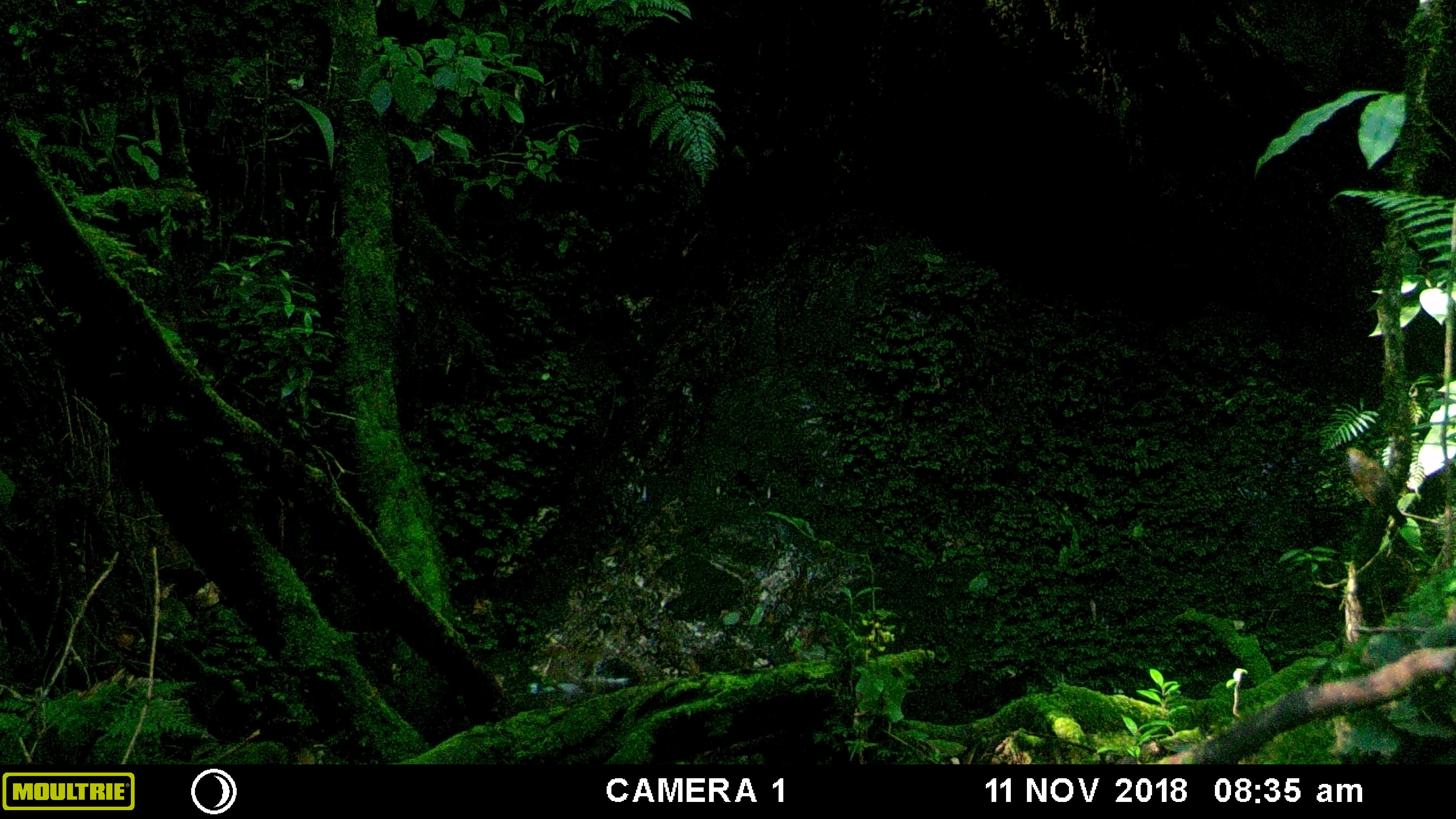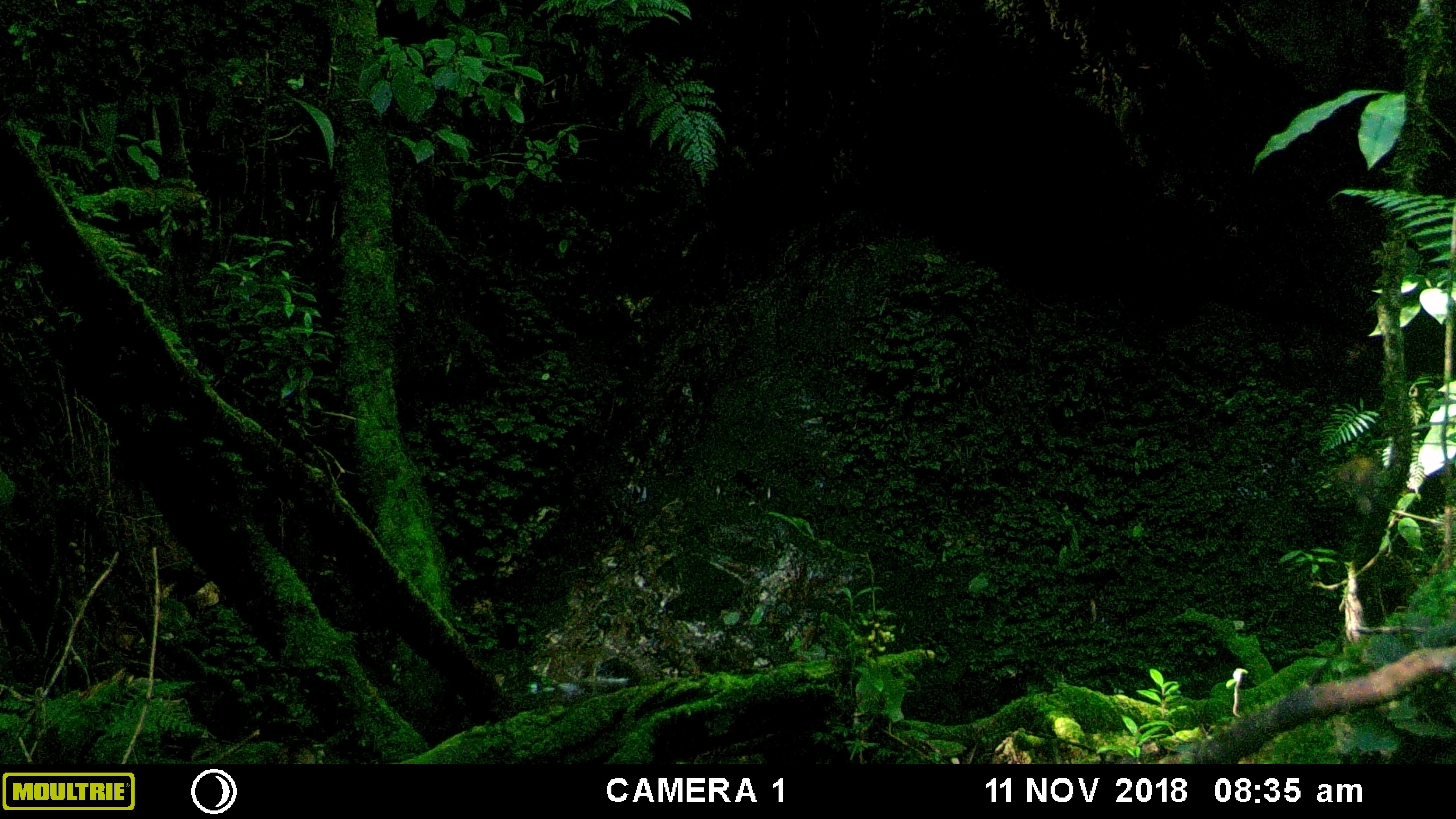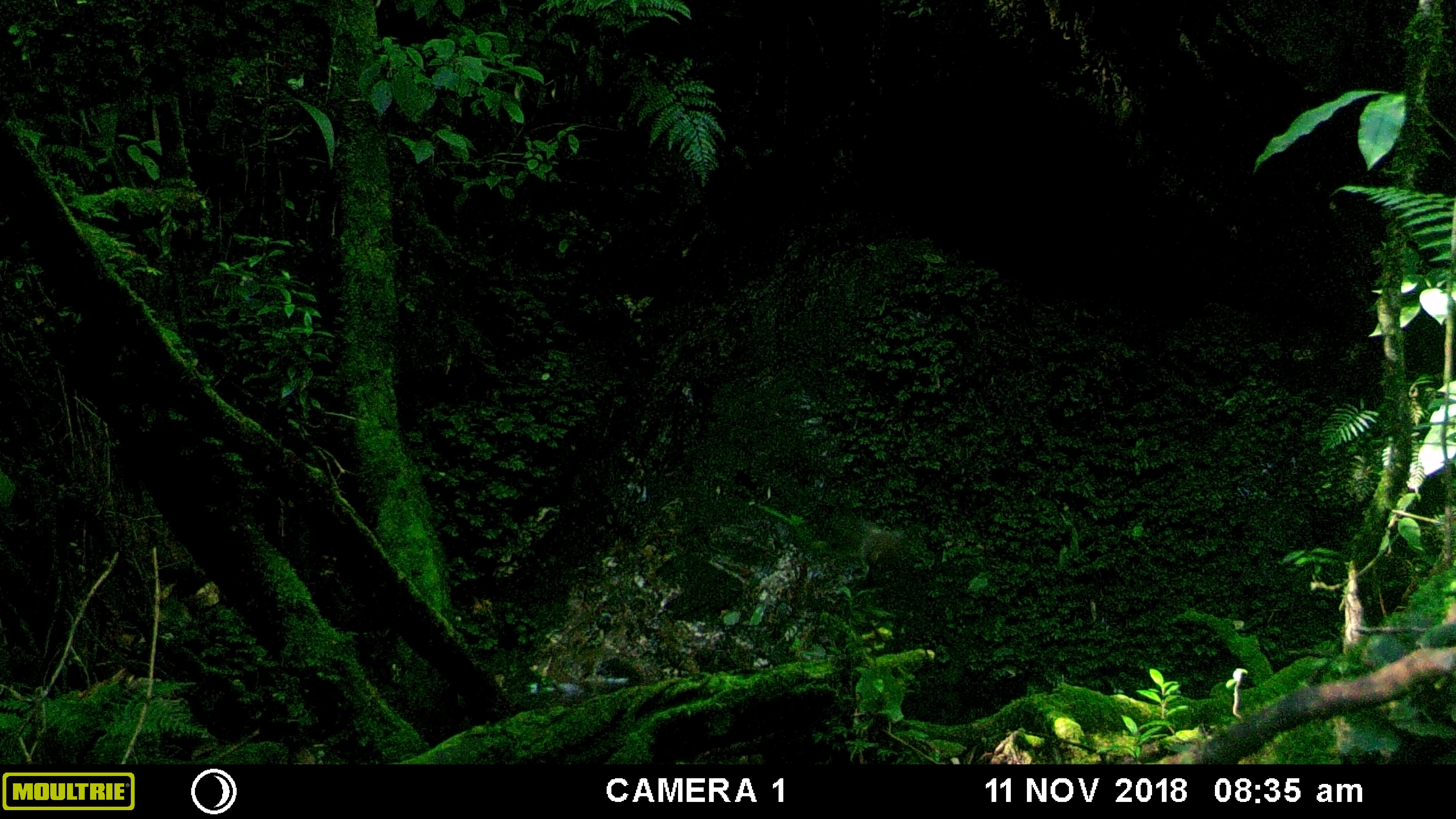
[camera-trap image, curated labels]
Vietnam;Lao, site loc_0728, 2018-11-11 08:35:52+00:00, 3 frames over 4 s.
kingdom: Animalia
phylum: Chordata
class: Aves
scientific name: Aves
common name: bird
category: unidentified bird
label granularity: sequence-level